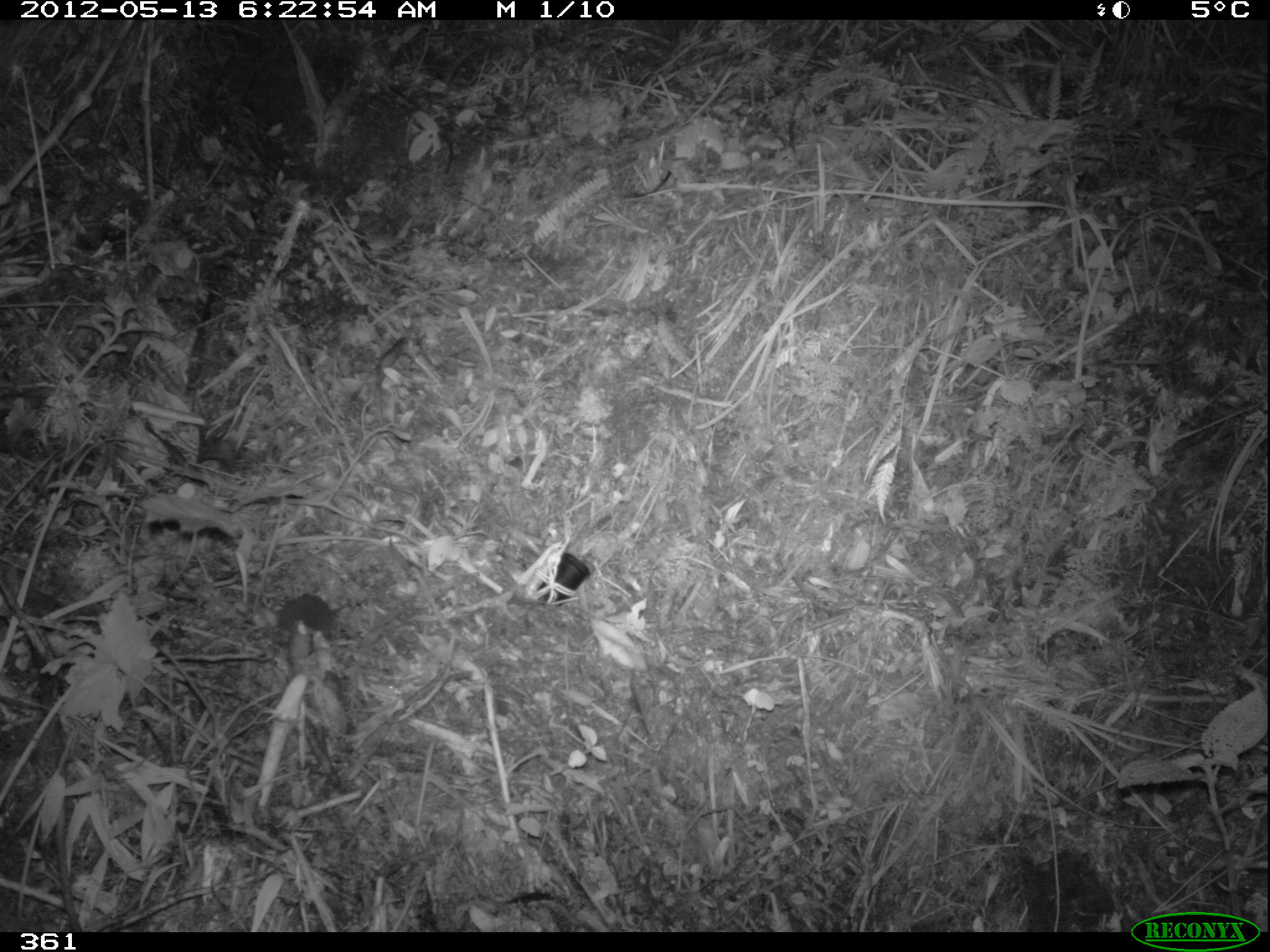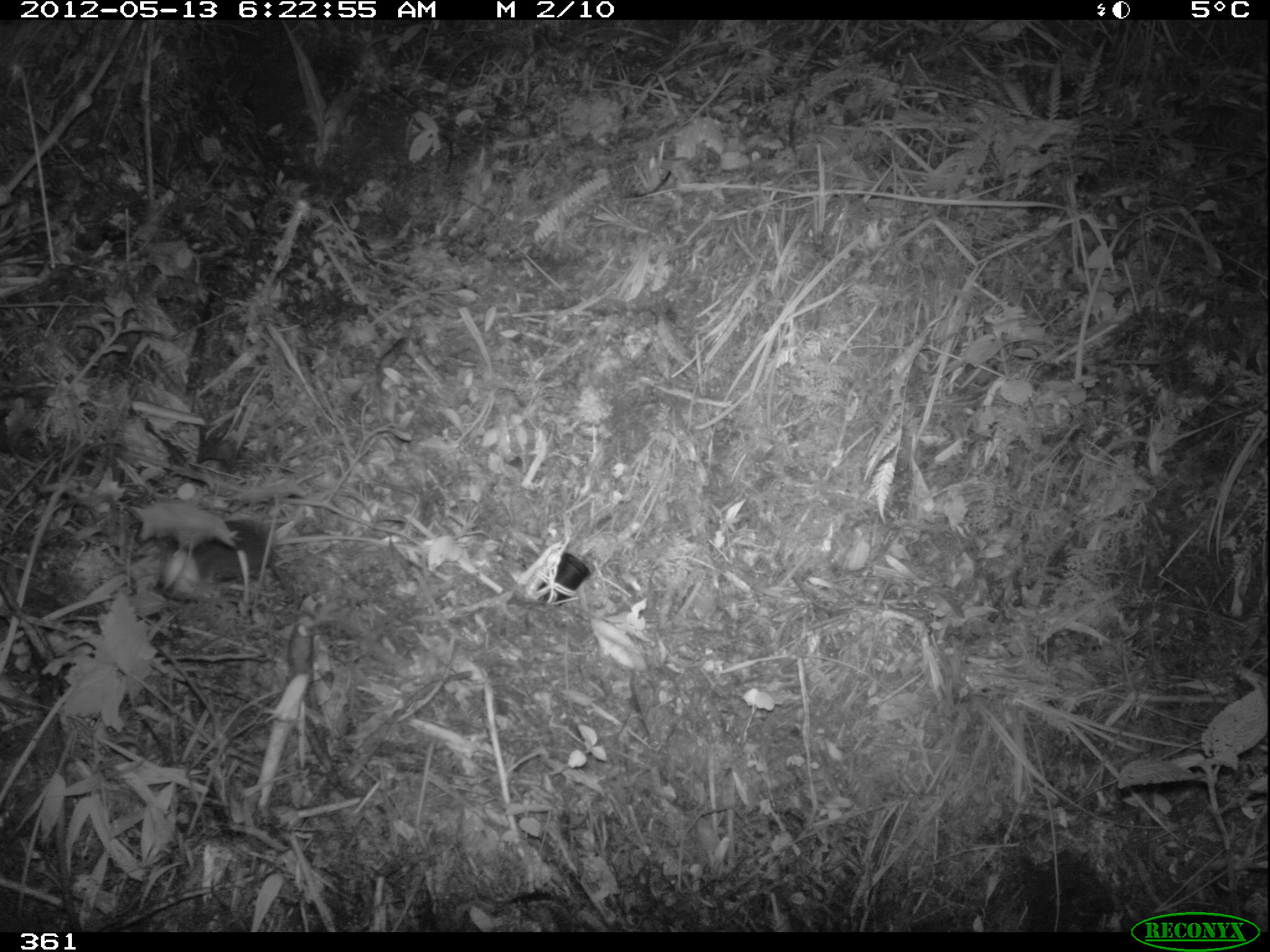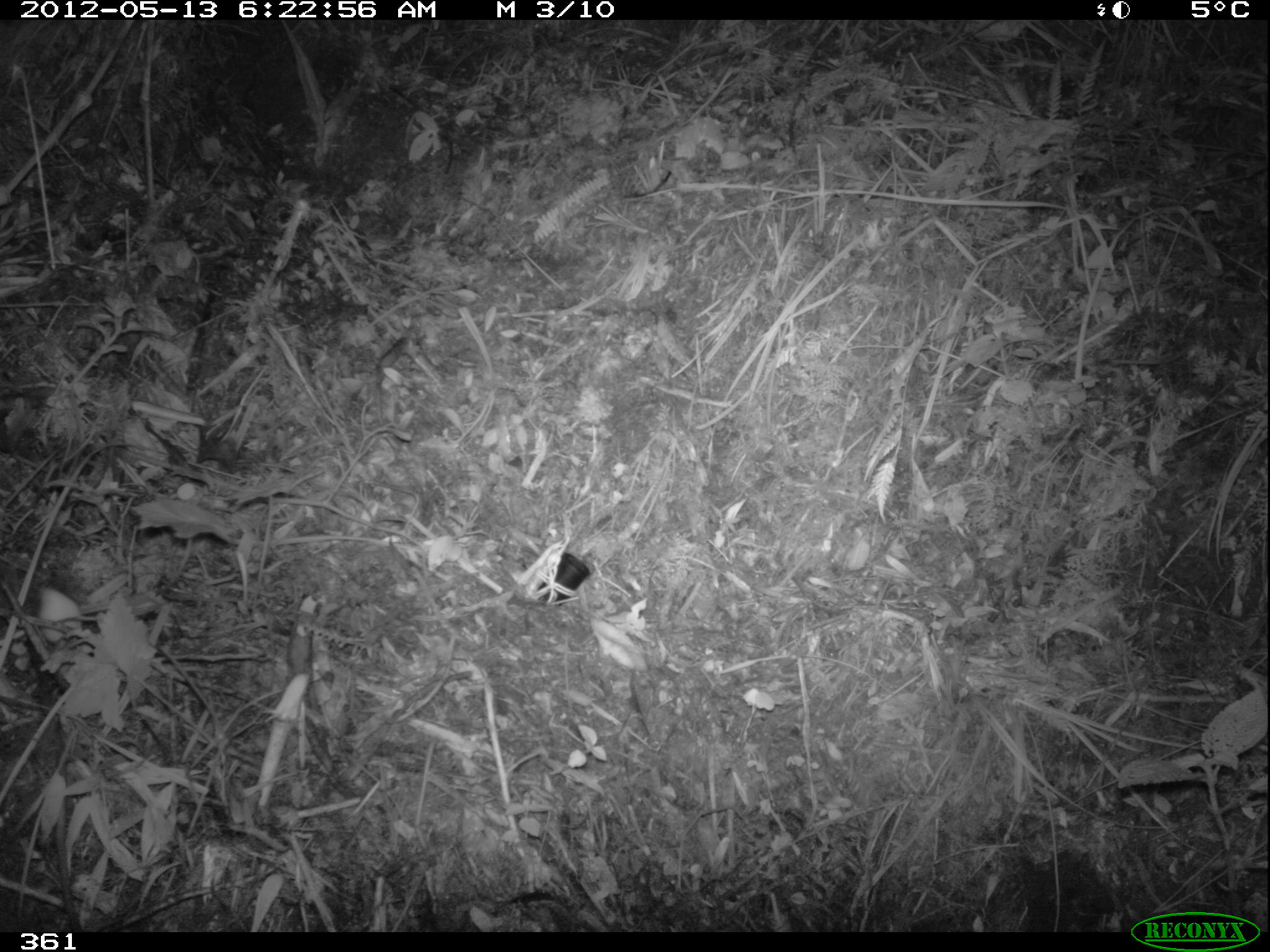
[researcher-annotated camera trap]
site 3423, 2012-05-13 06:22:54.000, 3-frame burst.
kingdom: Animalia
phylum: Chordata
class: Mammalia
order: Rodentia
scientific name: Rodentia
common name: rodents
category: unknown rodent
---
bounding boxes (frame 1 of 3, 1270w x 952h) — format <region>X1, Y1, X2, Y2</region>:
unknown rodent: <region>225, 591, 335, 641</region>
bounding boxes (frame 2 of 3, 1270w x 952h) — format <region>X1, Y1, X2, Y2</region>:
unknown rodent: <region>191, 518, 316, 619</region>